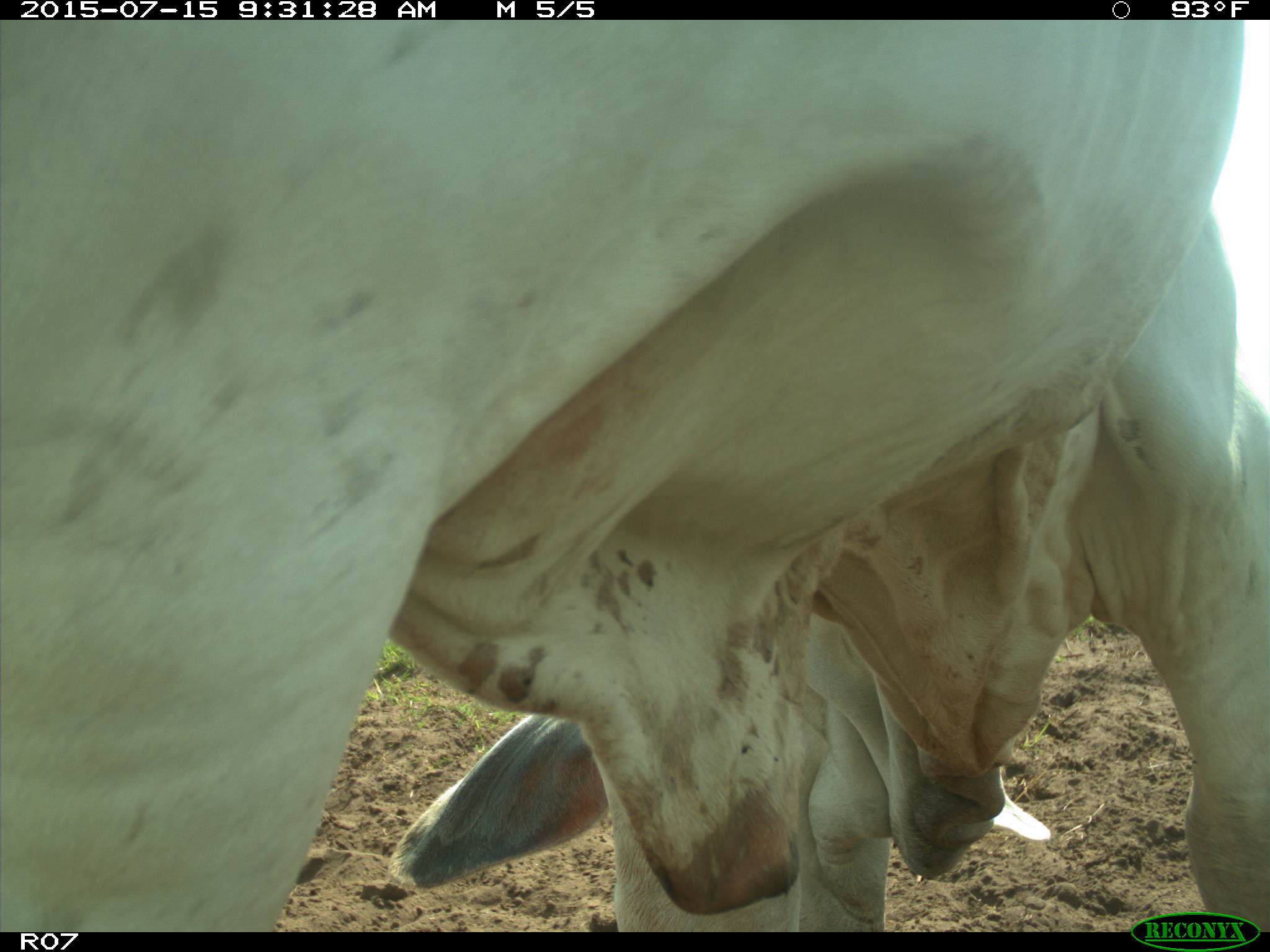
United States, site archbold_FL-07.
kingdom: Animalia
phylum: Chordata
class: Mammalia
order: Artiodactyla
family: Bovidae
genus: Bos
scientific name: Bos taurus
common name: domestic cow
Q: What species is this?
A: Bos taurus (domestic cow).